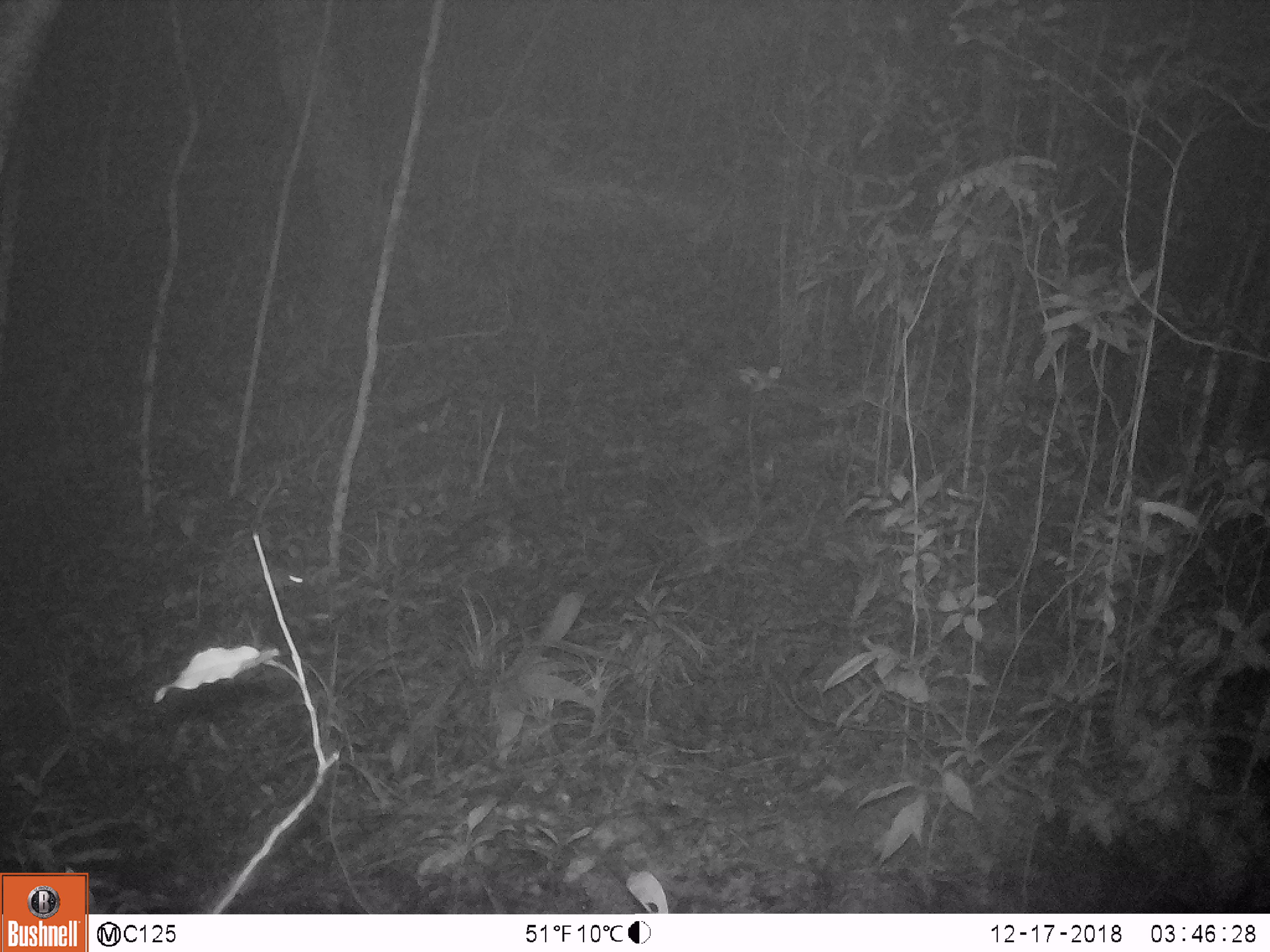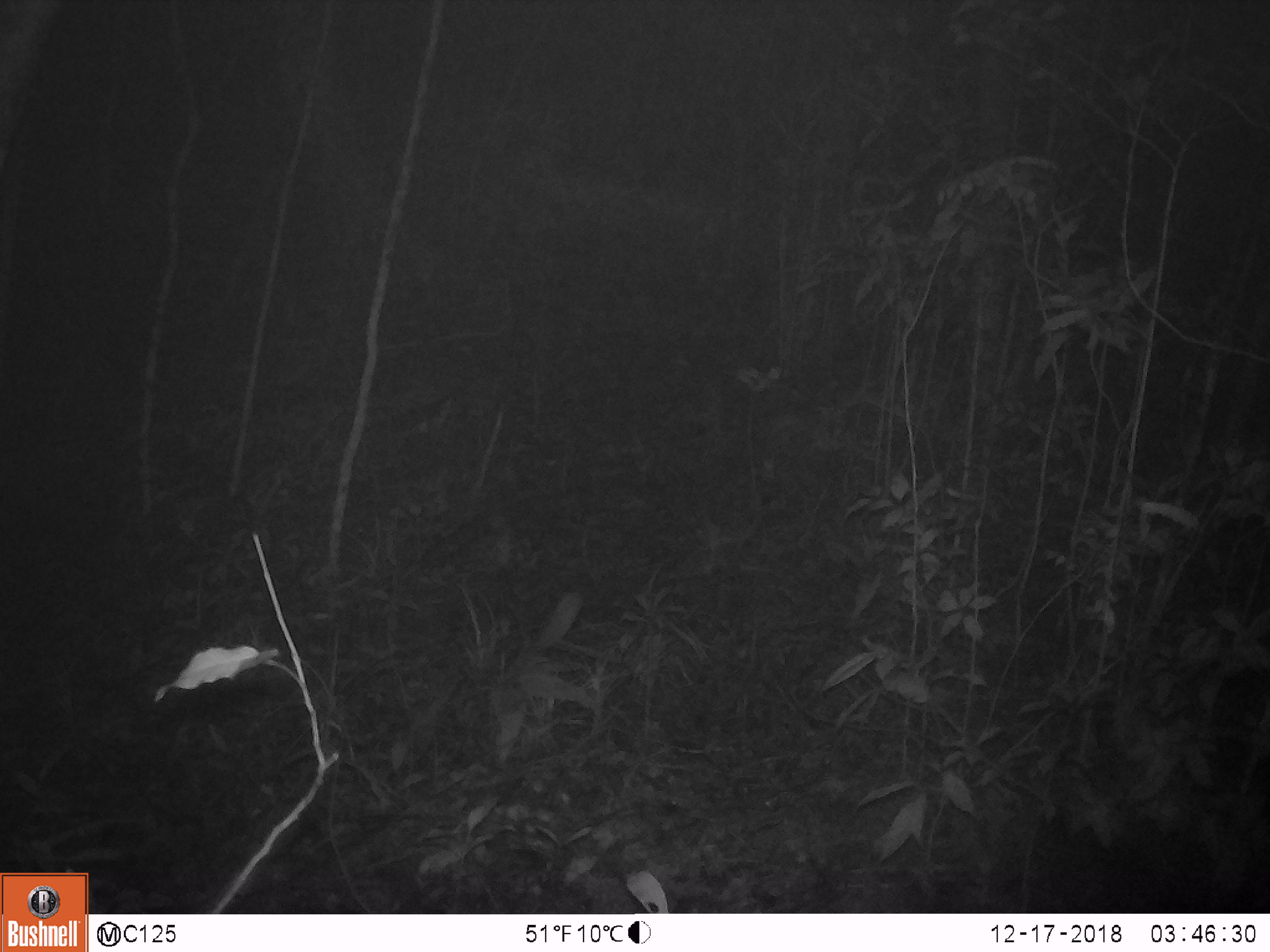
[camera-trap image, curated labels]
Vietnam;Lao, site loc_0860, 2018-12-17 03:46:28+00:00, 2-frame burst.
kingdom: Animalia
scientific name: Animalia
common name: animal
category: unidentified small animal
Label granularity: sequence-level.